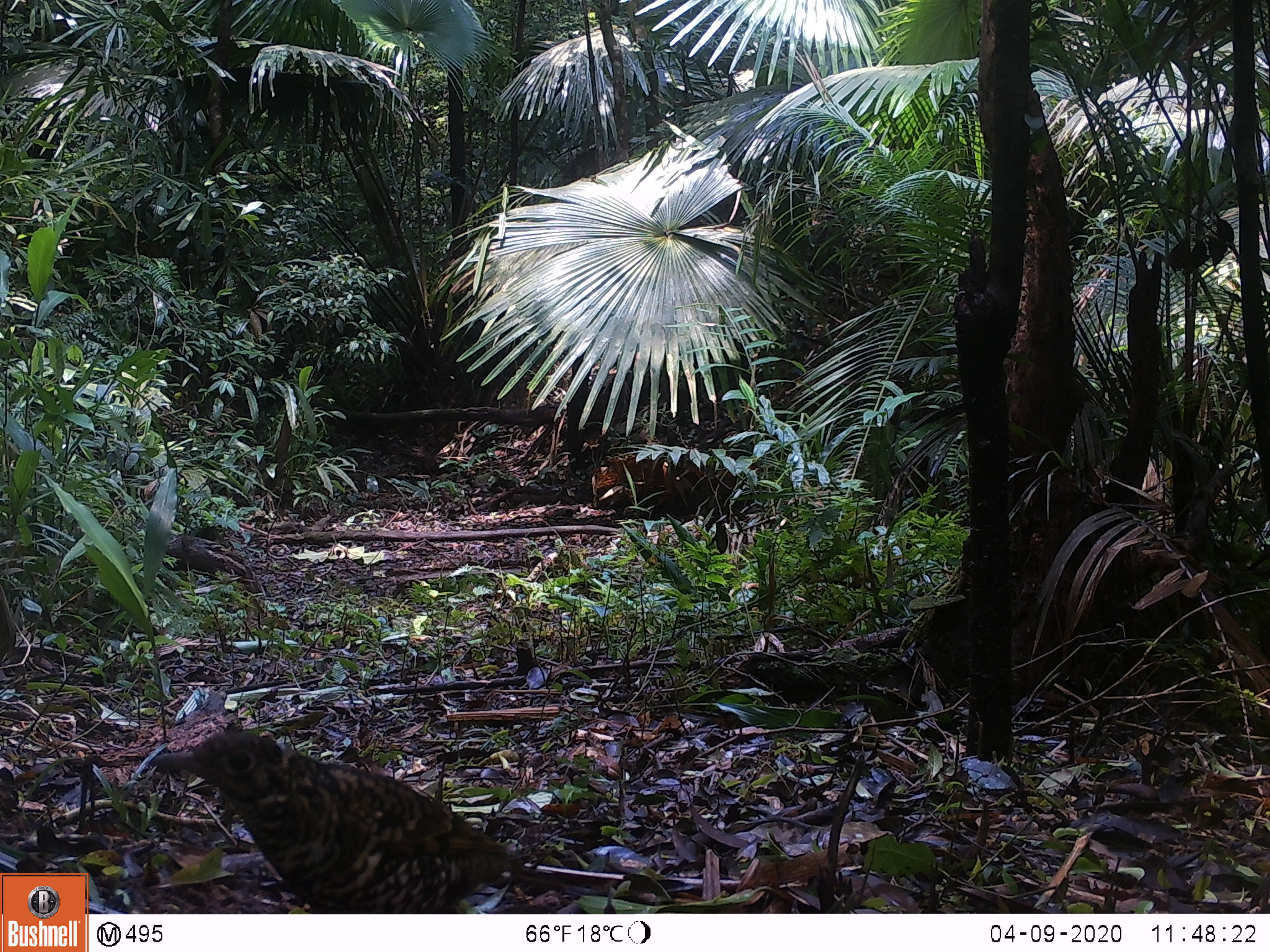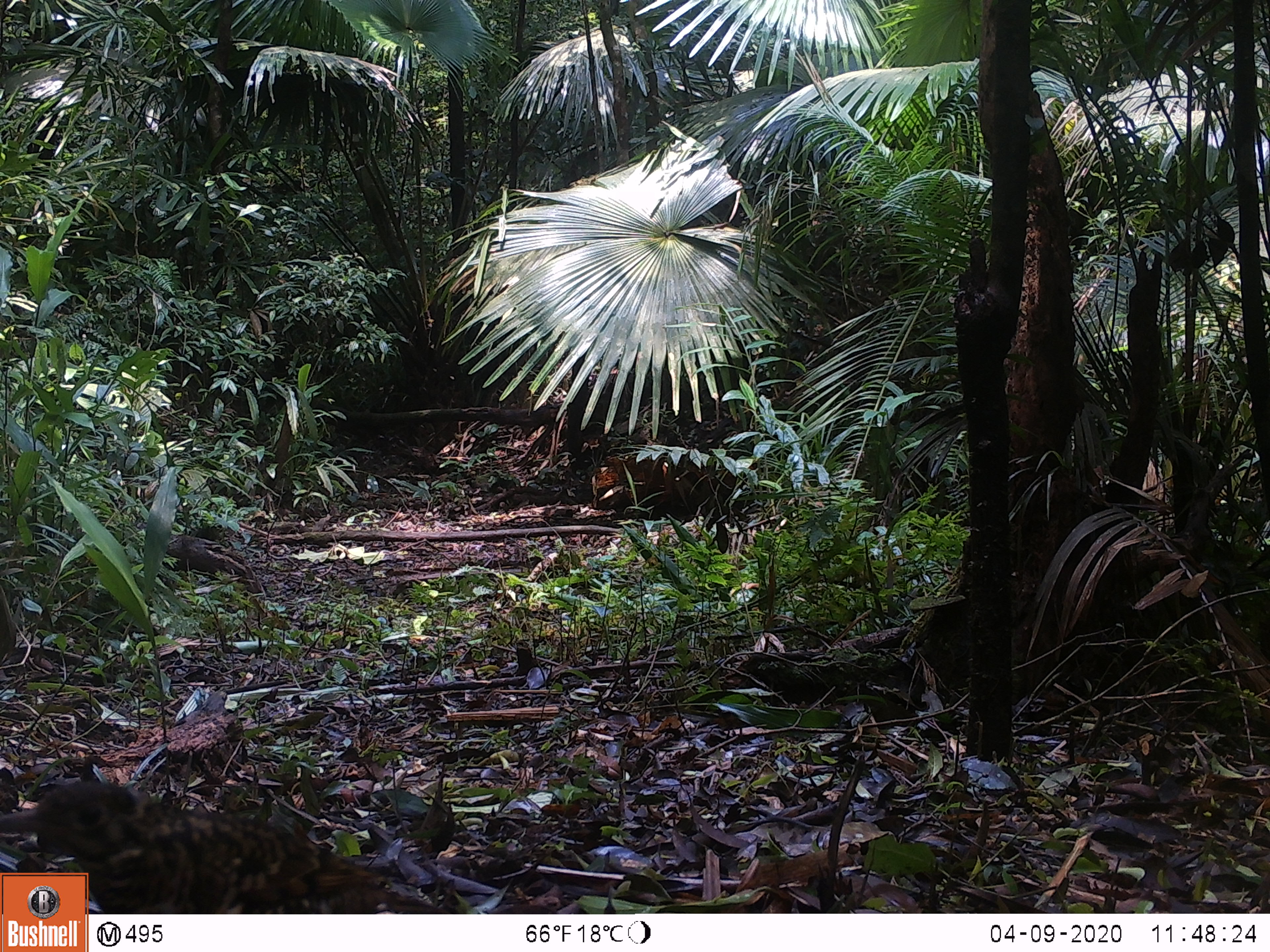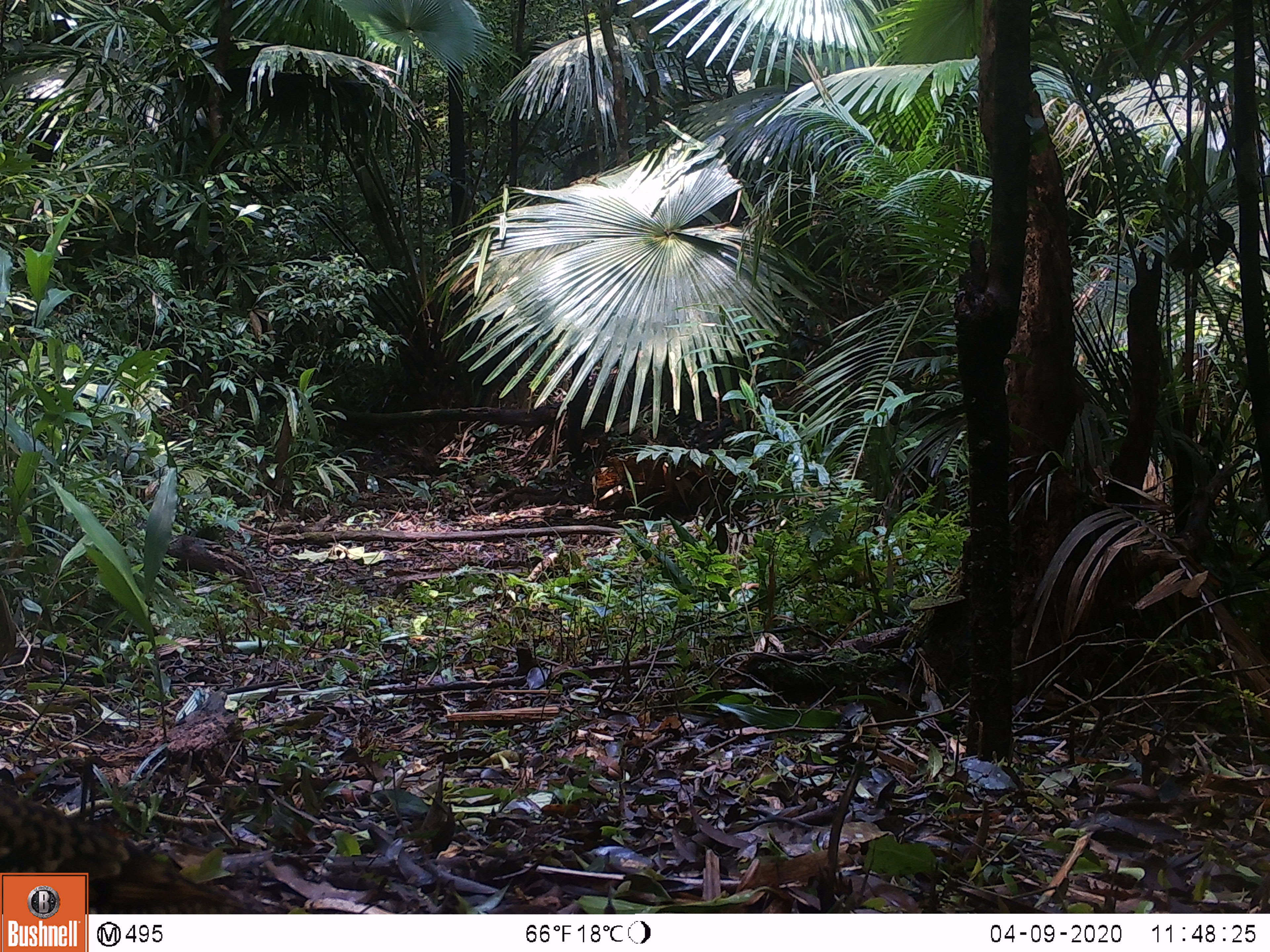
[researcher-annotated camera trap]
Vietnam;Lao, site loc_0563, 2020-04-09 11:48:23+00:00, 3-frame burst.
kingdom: Animalia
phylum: Chordata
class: Aves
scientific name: Aves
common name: bird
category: unidentified bird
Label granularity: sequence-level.